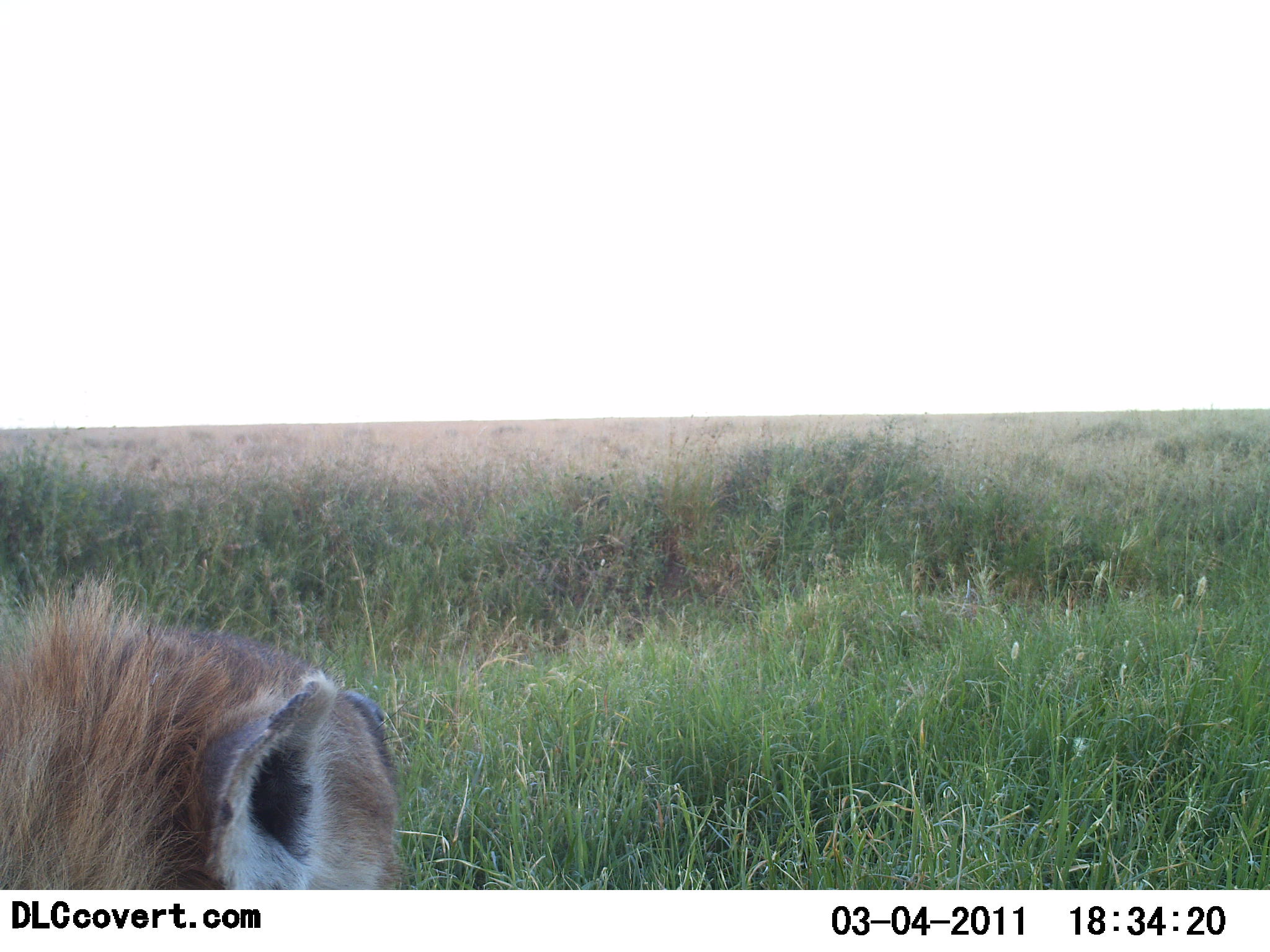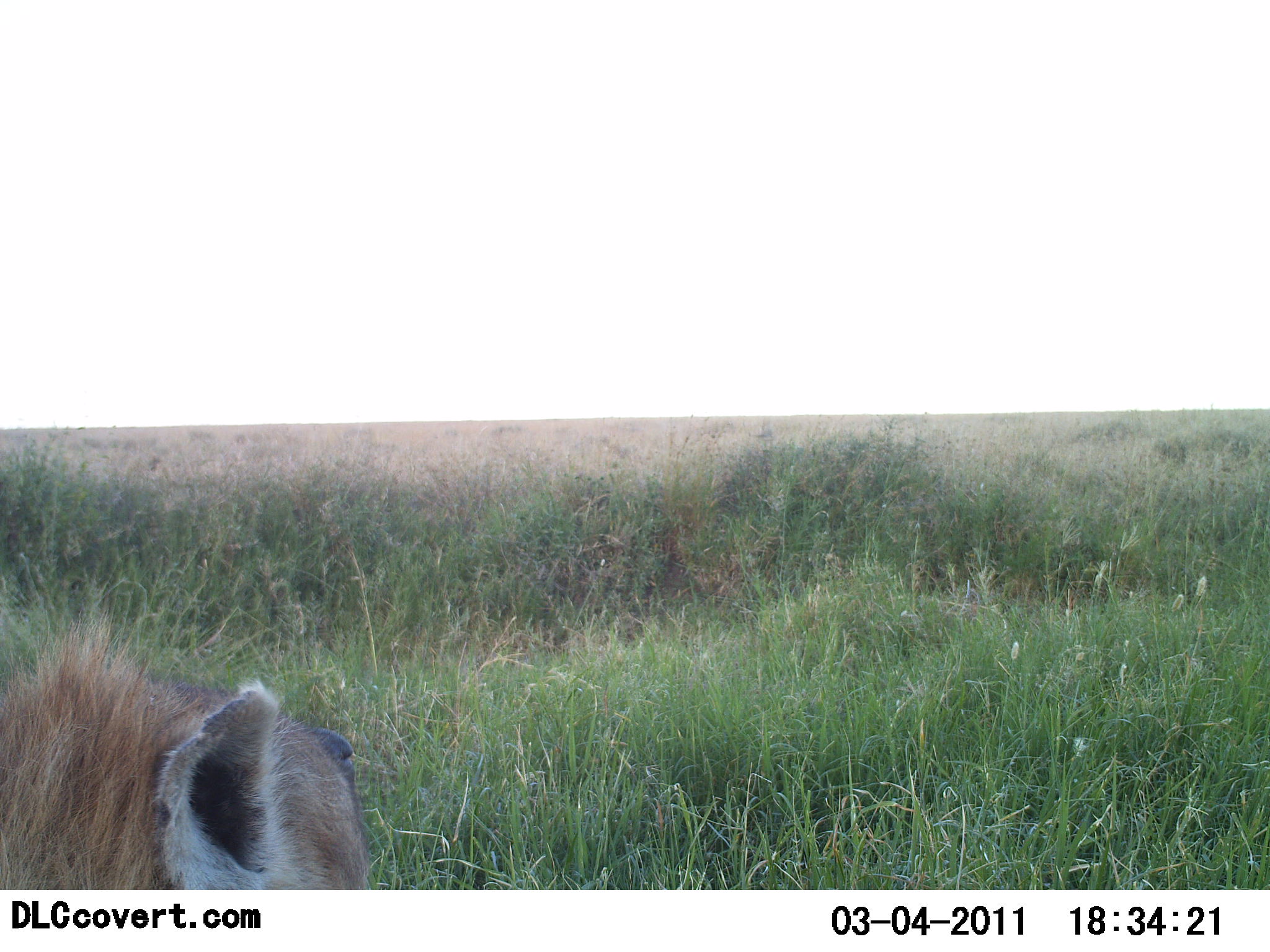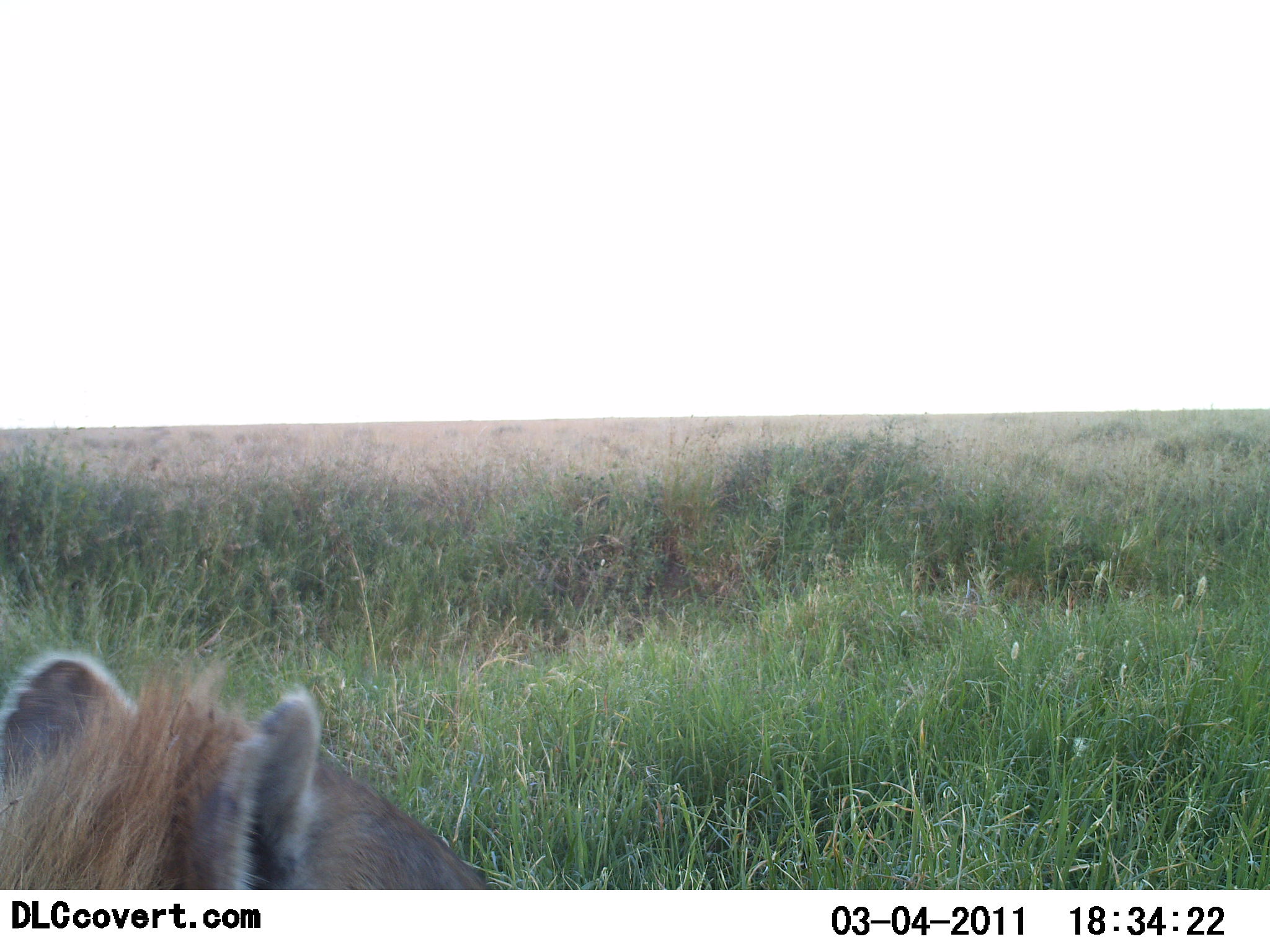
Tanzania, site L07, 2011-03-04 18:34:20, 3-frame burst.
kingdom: Animalia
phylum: Chordata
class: Mammalia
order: Carnivora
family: Hyaenidae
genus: Crocuta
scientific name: Crocuta crocuta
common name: spotted hyena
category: hyenaspotted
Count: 1.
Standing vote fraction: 36%.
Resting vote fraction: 55%.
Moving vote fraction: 9%.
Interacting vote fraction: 0%.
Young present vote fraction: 0%.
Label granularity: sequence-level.